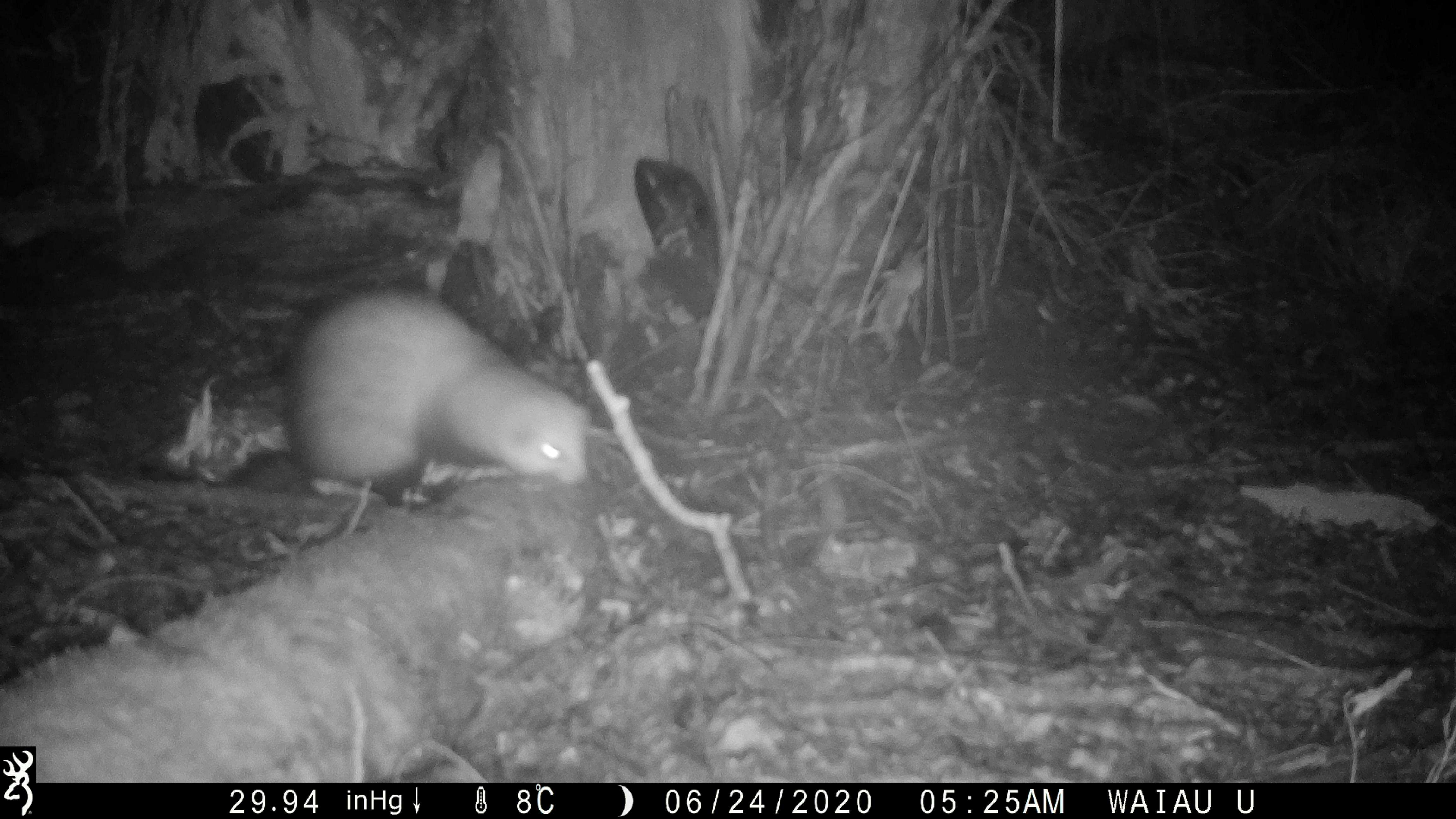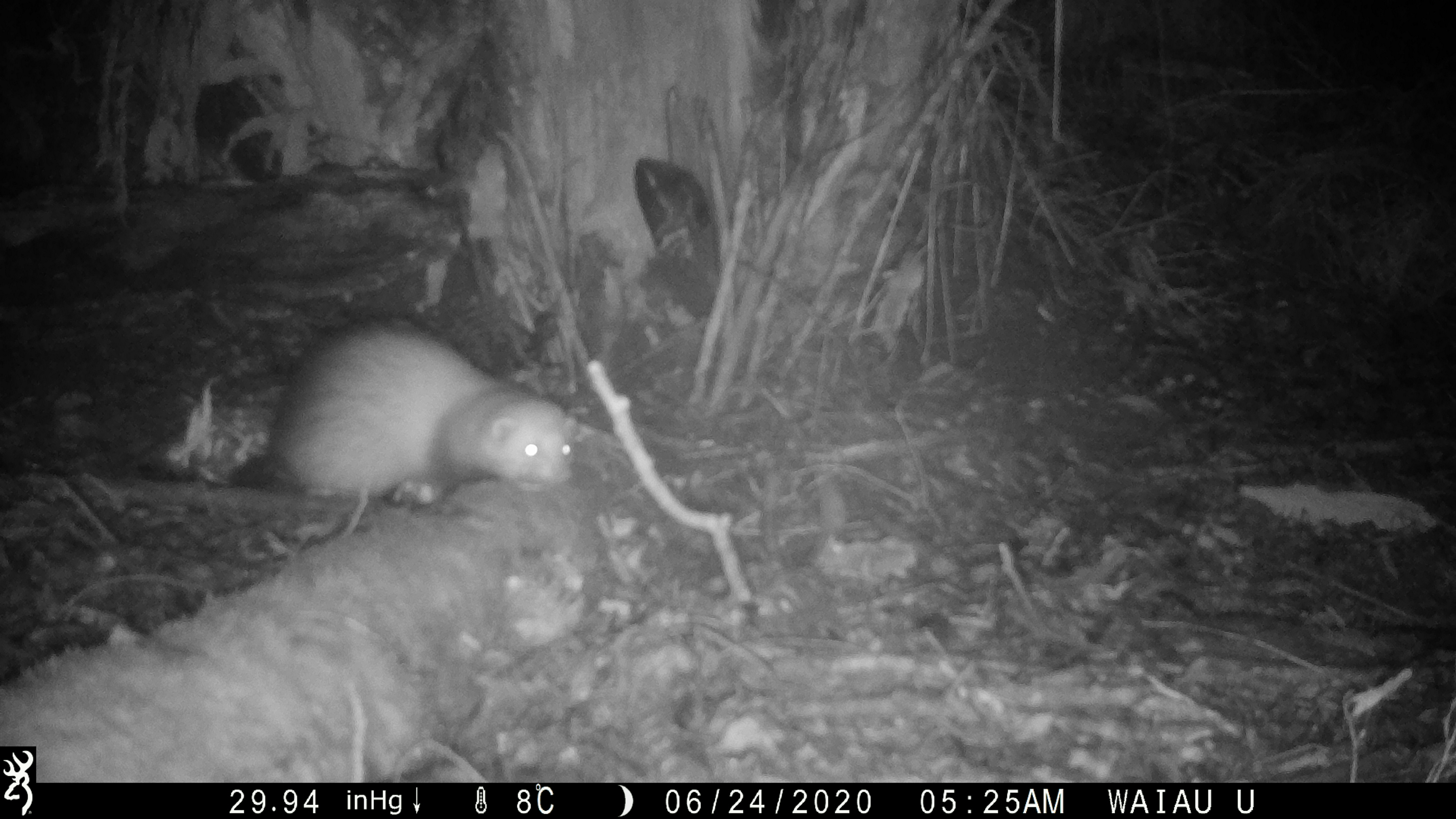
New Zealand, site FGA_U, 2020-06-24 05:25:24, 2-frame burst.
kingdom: Animalia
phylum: Chordata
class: Mammalia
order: Carnivora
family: Mustelidae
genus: Mustela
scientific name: Mustela furo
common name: ferret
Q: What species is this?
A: Ferret (Mustela furo).